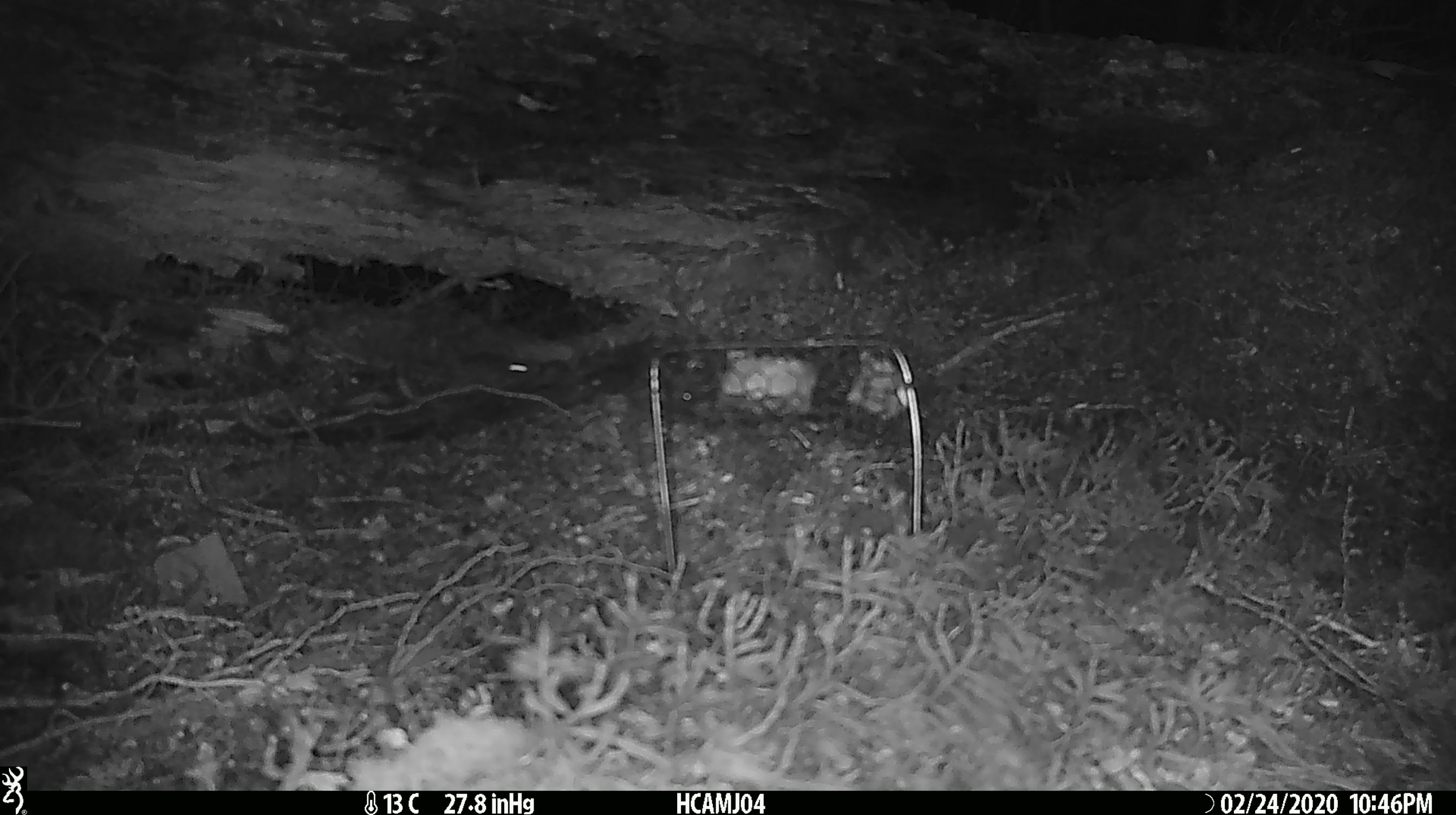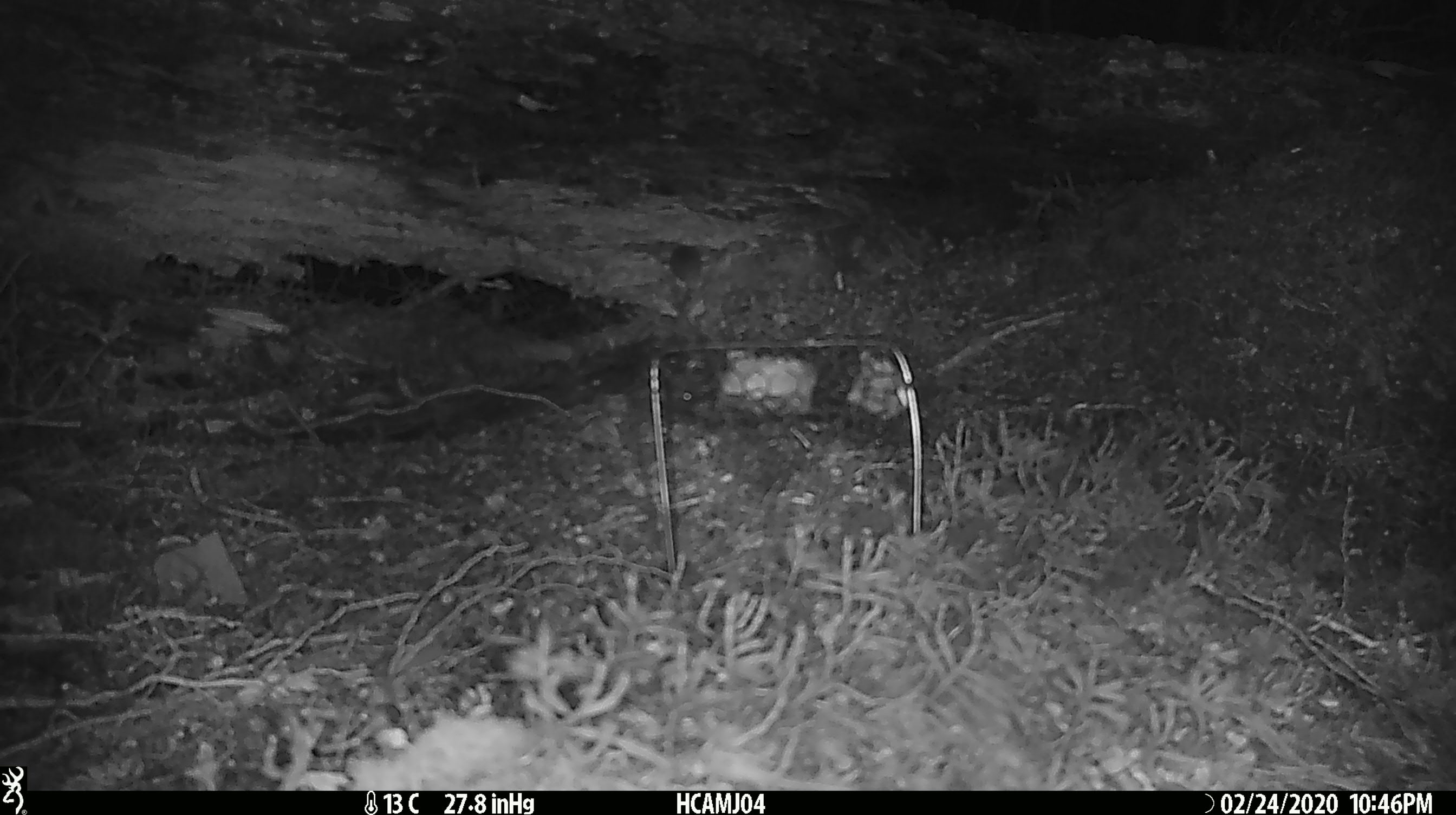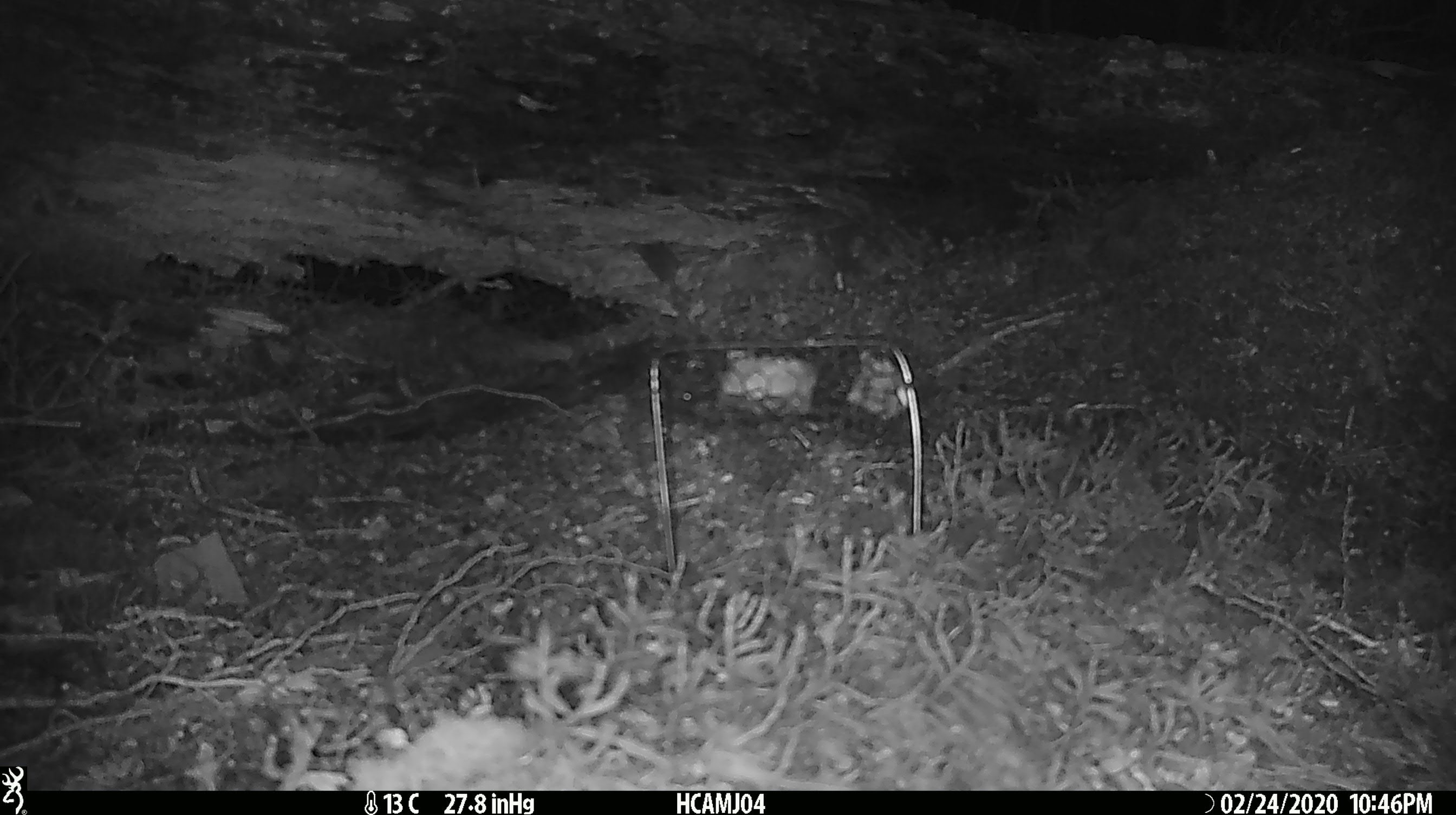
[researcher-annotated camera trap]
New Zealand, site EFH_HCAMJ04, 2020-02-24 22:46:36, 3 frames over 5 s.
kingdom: Animalia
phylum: Chordata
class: Mammalia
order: Rodentia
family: Muridae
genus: Mus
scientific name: Mus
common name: mouse